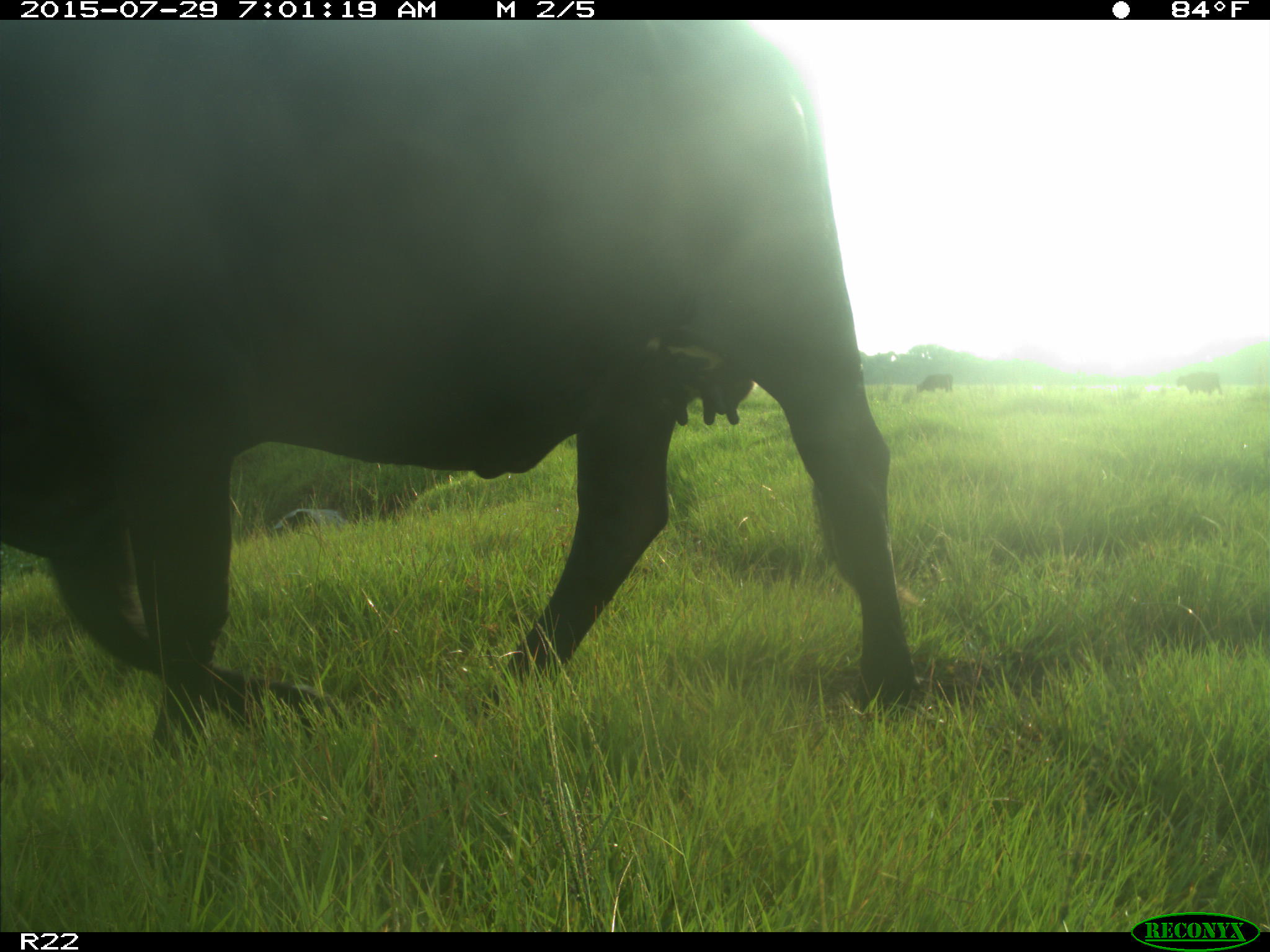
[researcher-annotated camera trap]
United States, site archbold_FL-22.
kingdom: Animalia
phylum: Chordata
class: Mammalia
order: Artiodactyla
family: Bovidae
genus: Bos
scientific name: Bos taurus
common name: domestic cow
Bos taurus (domestic cow).